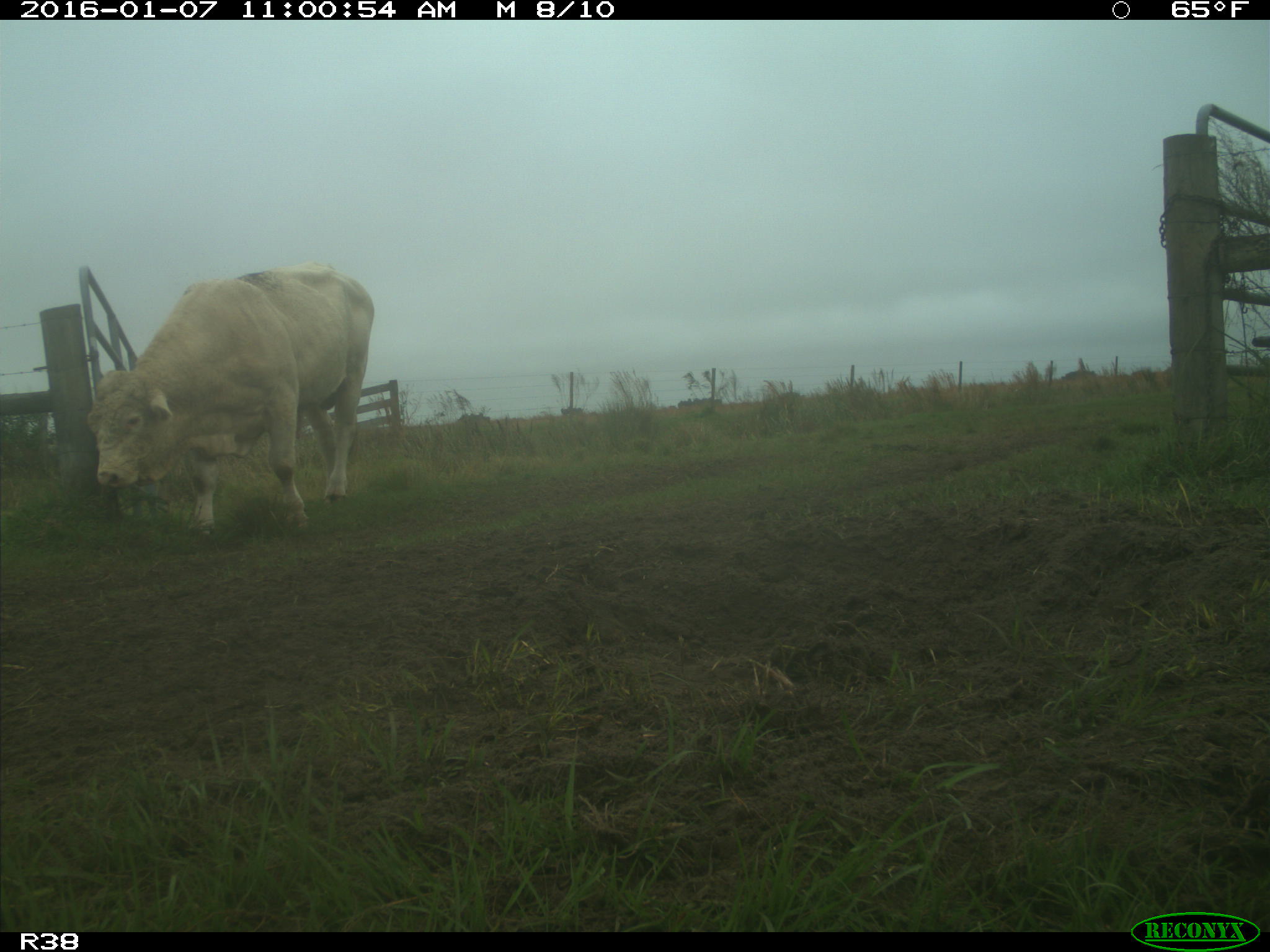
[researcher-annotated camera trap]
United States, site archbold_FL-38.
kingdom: Animalia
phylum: Chordata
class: Mammalia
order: Artiodactyla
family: Bovidae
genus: Bos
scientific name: Bos taurus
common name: domestic cow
Bos taurus (domestic cow).